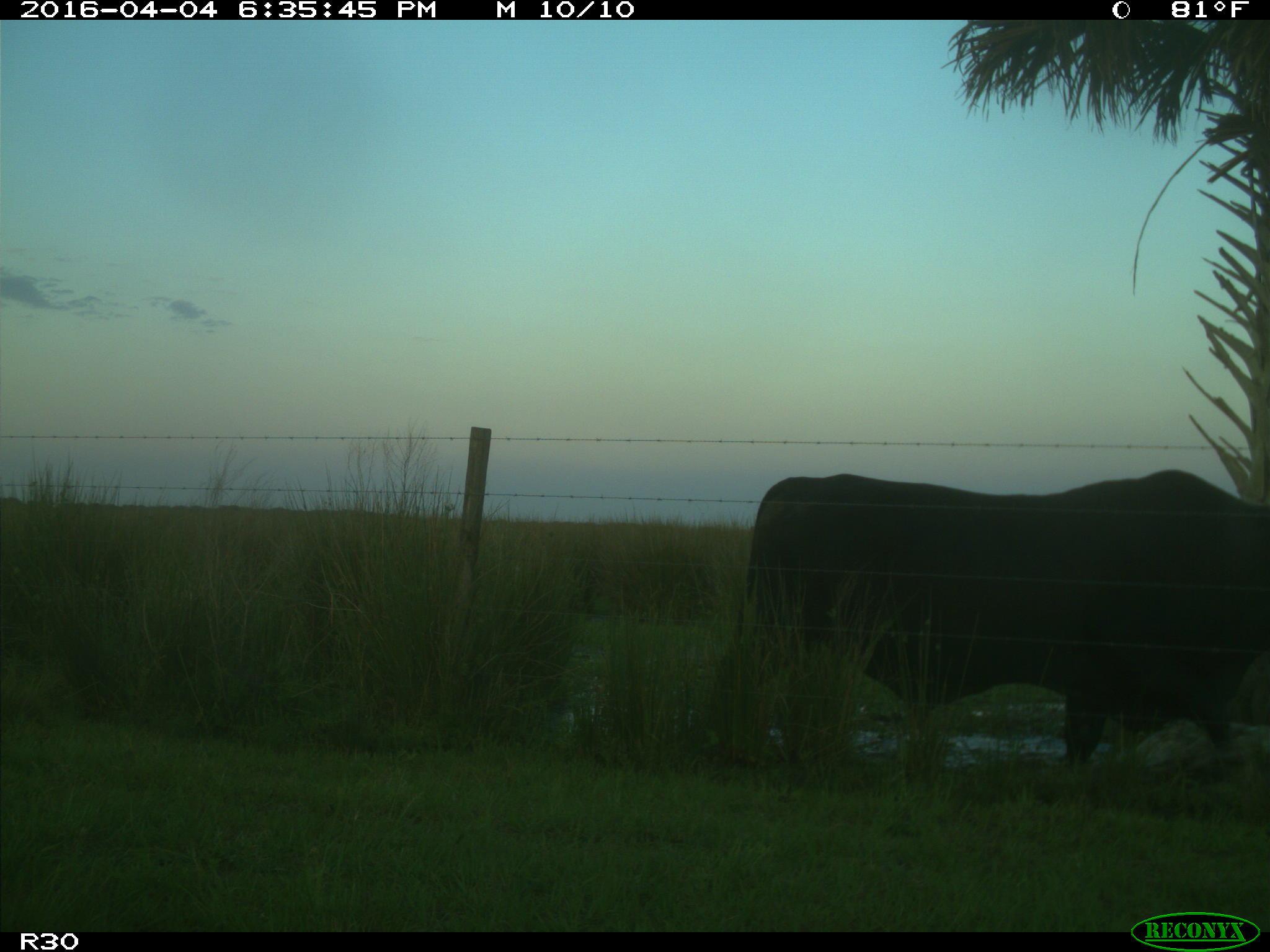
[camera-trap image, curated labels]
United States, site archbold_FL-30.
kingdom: Animalia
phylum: Chordata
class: Mammalia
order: Artiodactyla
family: Bovidae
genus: Bos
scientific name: Bos taurus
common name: domestic cow